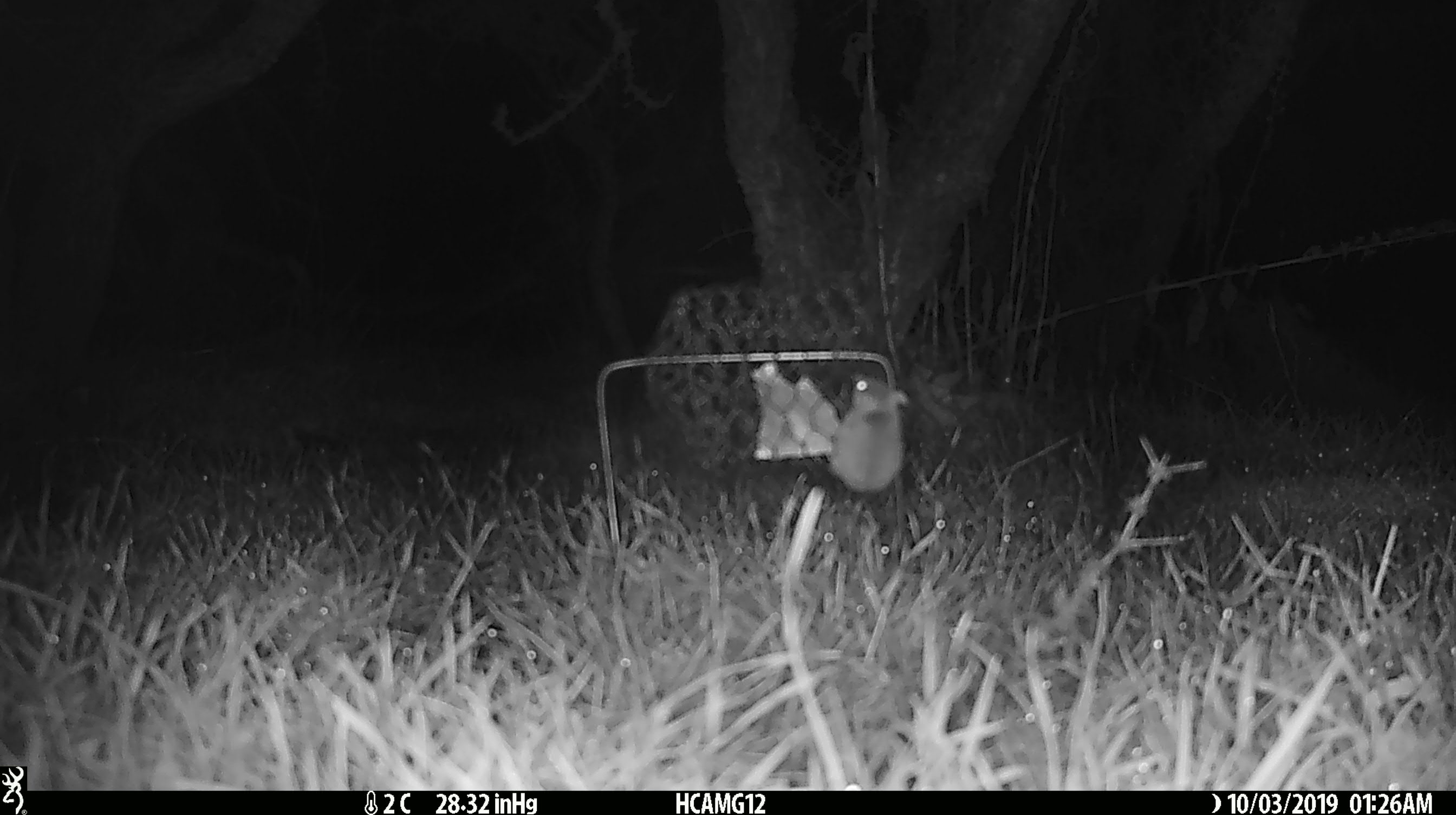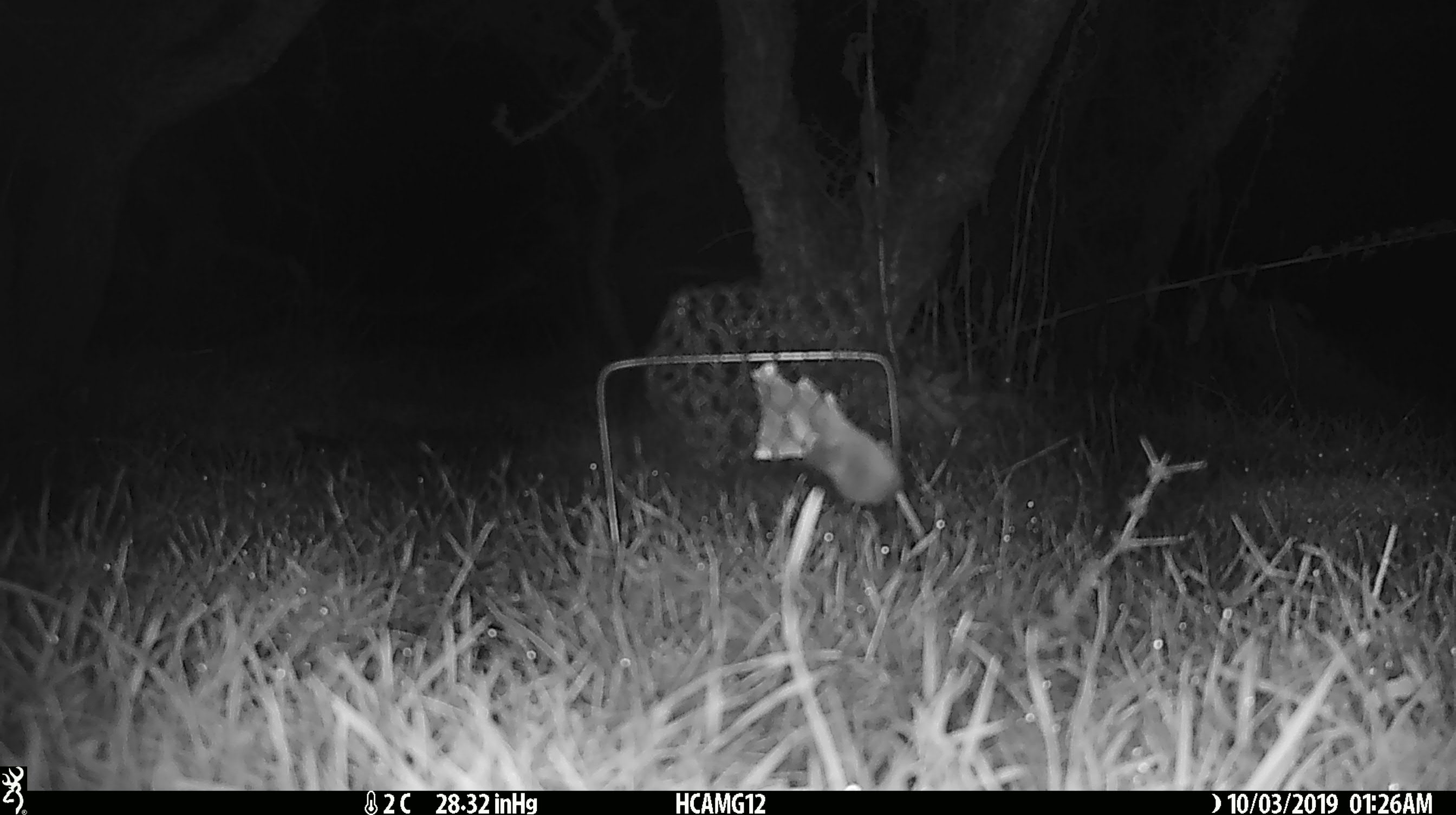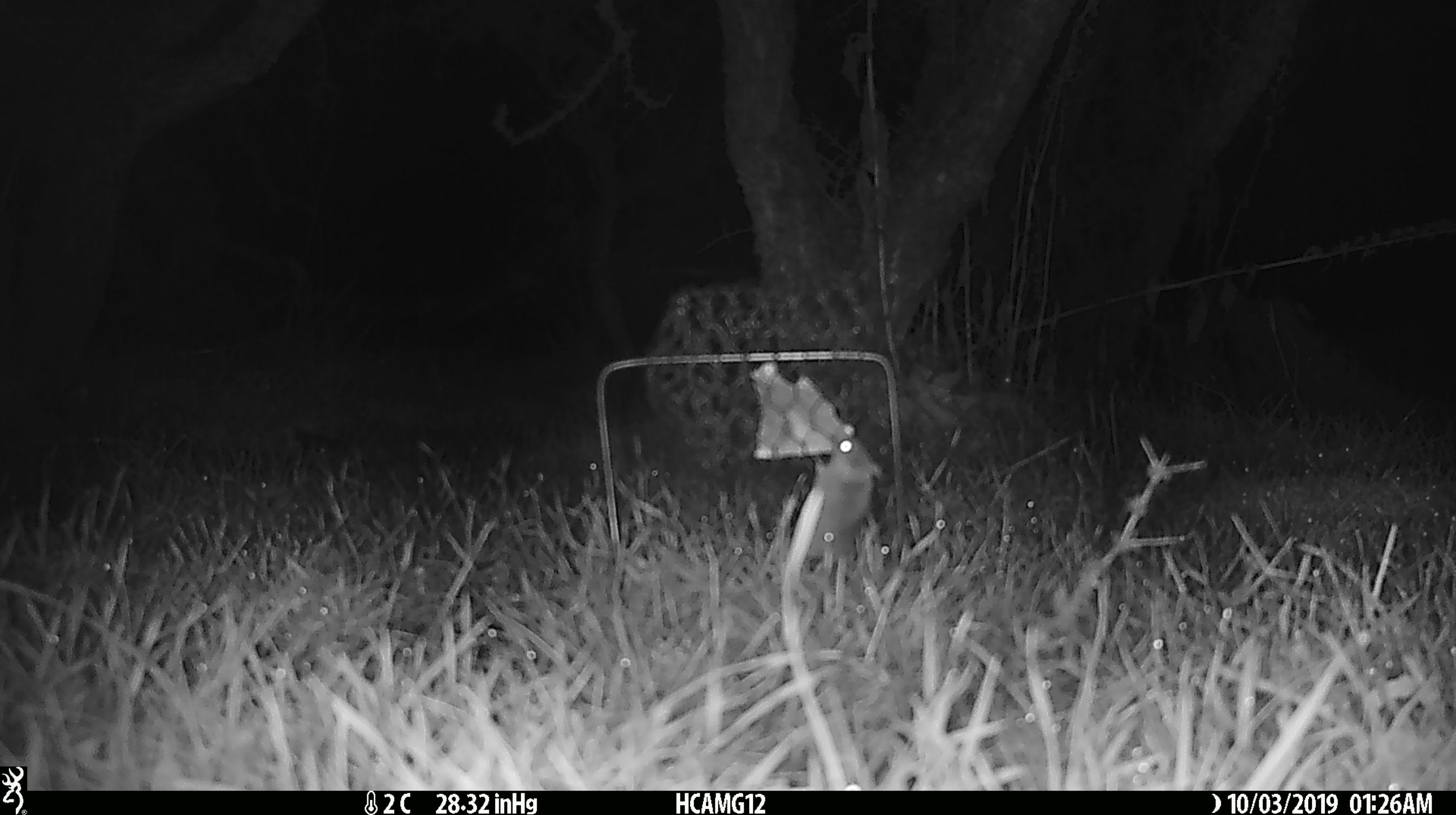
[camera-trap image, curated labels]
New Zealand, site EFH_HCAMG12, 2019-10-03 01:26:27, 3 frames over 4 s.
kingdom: Animalia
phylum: Chordata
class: Mammalia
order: Rodentia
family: Muridae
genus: Mus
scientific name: Mus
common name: mouse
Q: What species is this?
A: Mouse (Mus).